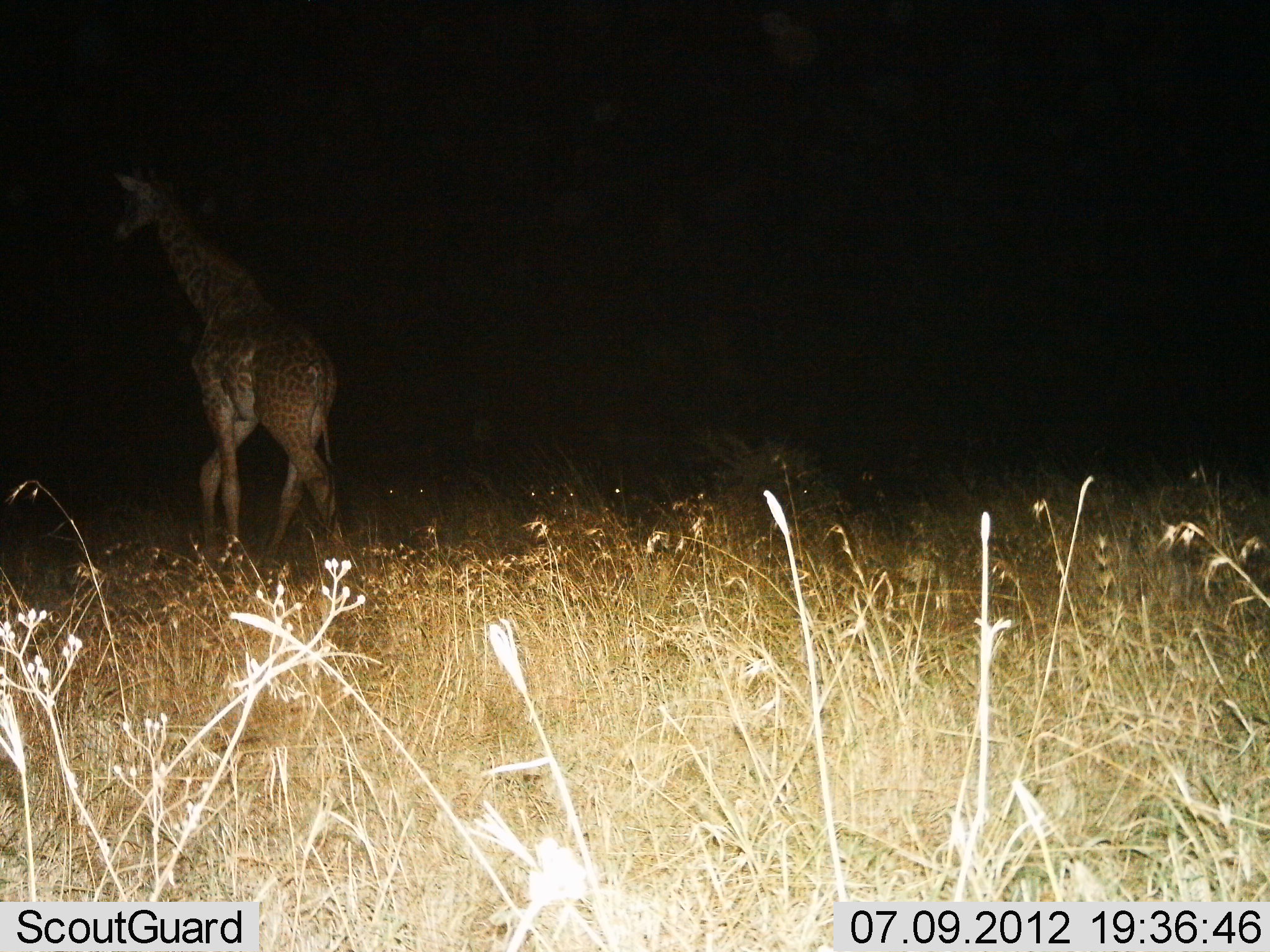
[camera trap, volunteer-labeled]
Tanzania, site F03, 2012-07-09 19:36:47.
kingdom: Animalia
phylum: Chordata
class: Mammalia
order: Artiodactyla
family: Giraffidae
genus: Giraffa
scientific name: Giraffa camelopardalis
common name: giraffe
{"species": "giraffe (Giraffa camelopardalis)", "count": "1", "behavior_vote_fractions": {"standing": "0%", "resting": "0%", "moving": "100%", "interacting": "0%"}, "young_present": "0%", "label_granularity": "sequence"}